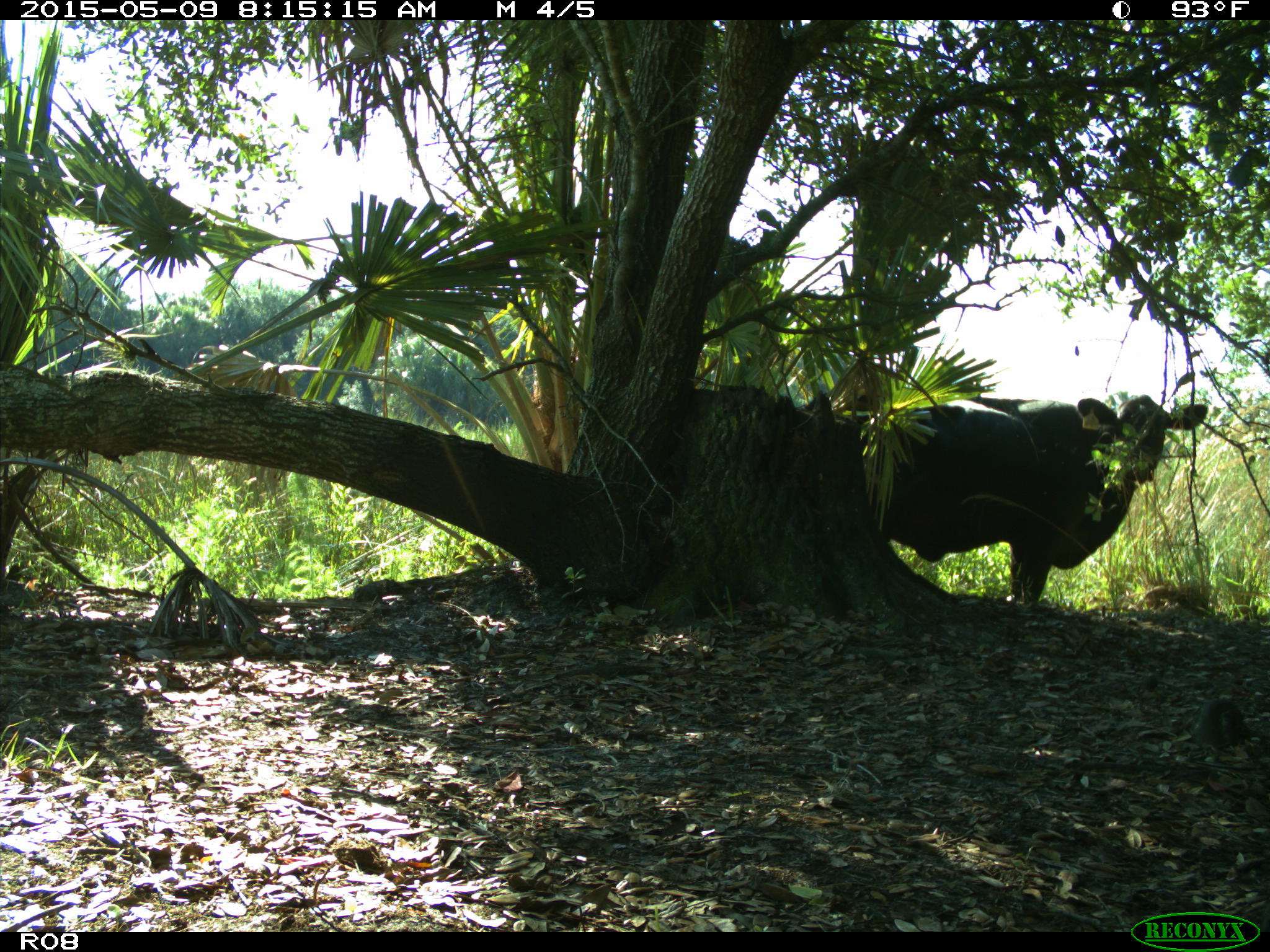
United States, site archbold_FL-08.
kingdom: Animalia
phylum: Chordata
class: Mammalia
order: Artiodactyla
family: Bovidae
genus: Bos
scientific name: Bos taurus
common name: domestic cow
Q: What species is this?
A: Bos taurus (domestic cow).